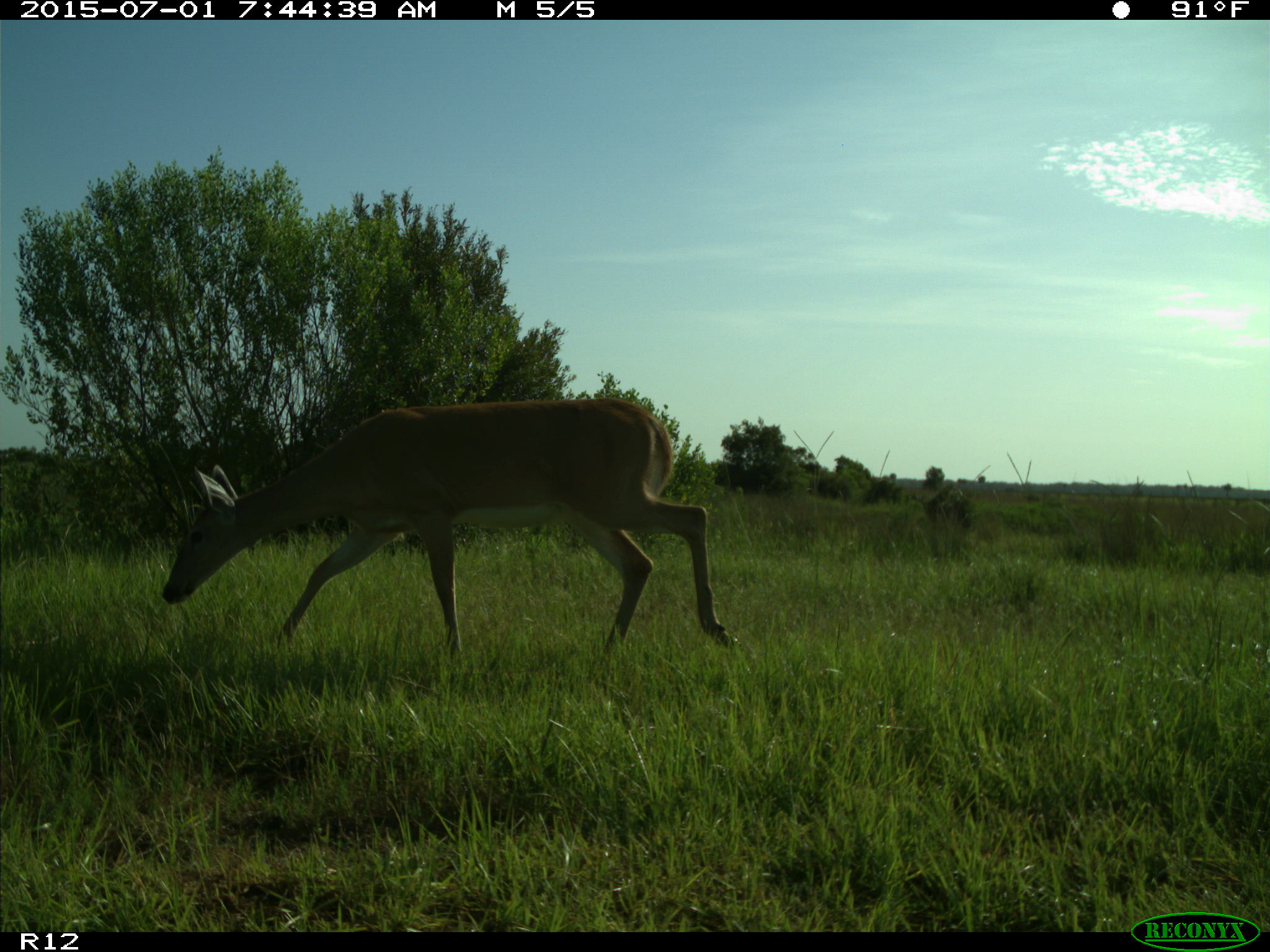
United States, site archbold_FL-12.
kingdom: Animalia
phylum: Chordata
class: Mammalia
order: Artiodactyla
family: Cervidae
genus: Odocoileus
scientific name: Odocoileus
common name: deer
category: unidentified deer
Unidentified deer (deer) (Odocoileus).